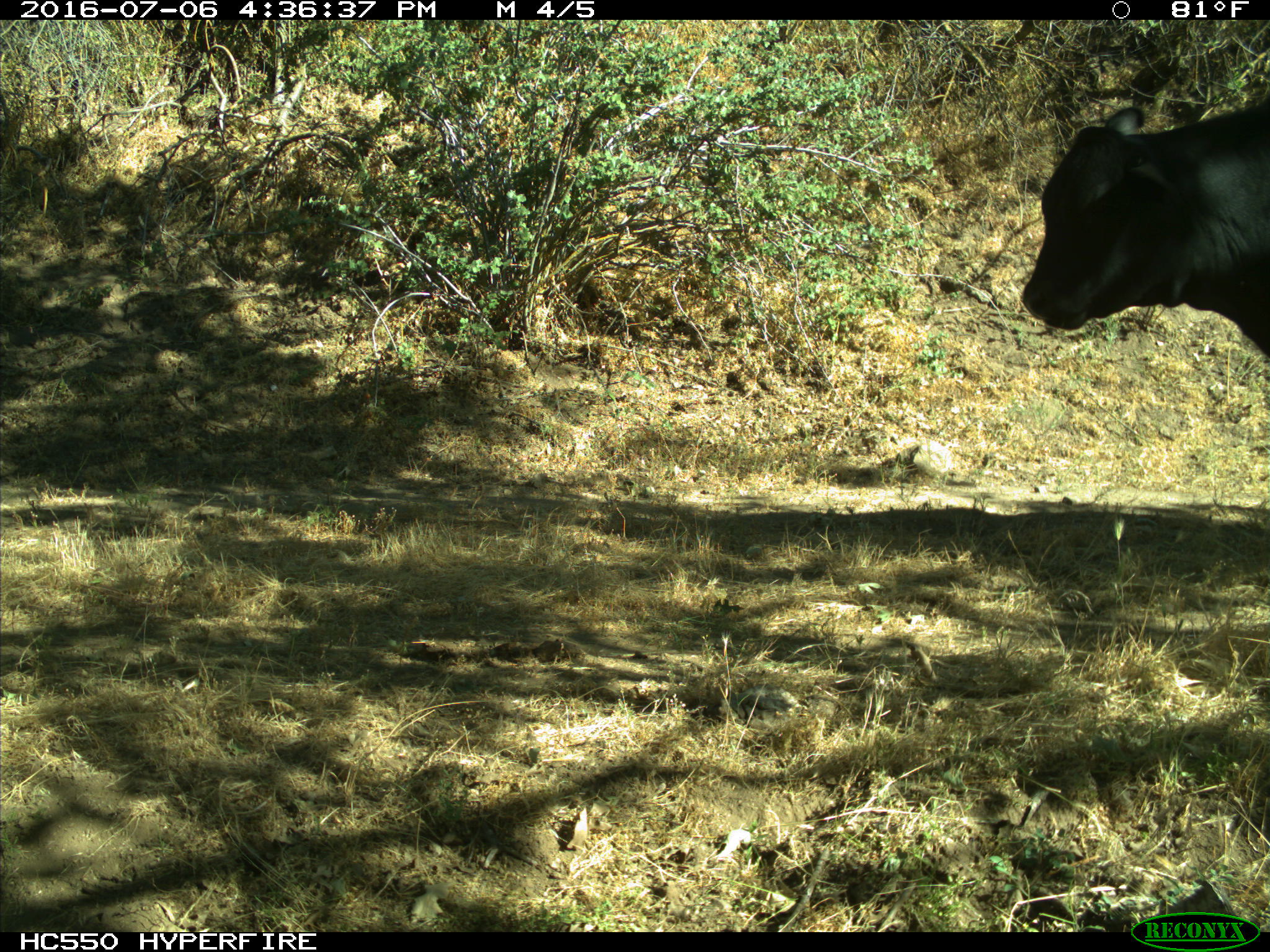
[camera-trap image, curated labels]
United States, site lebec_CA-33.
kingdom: Animalia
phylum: Chordata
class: Mammalia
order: Artiodactyla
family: Bovidae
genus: Bos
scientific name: Bos taurus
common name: domestic cow